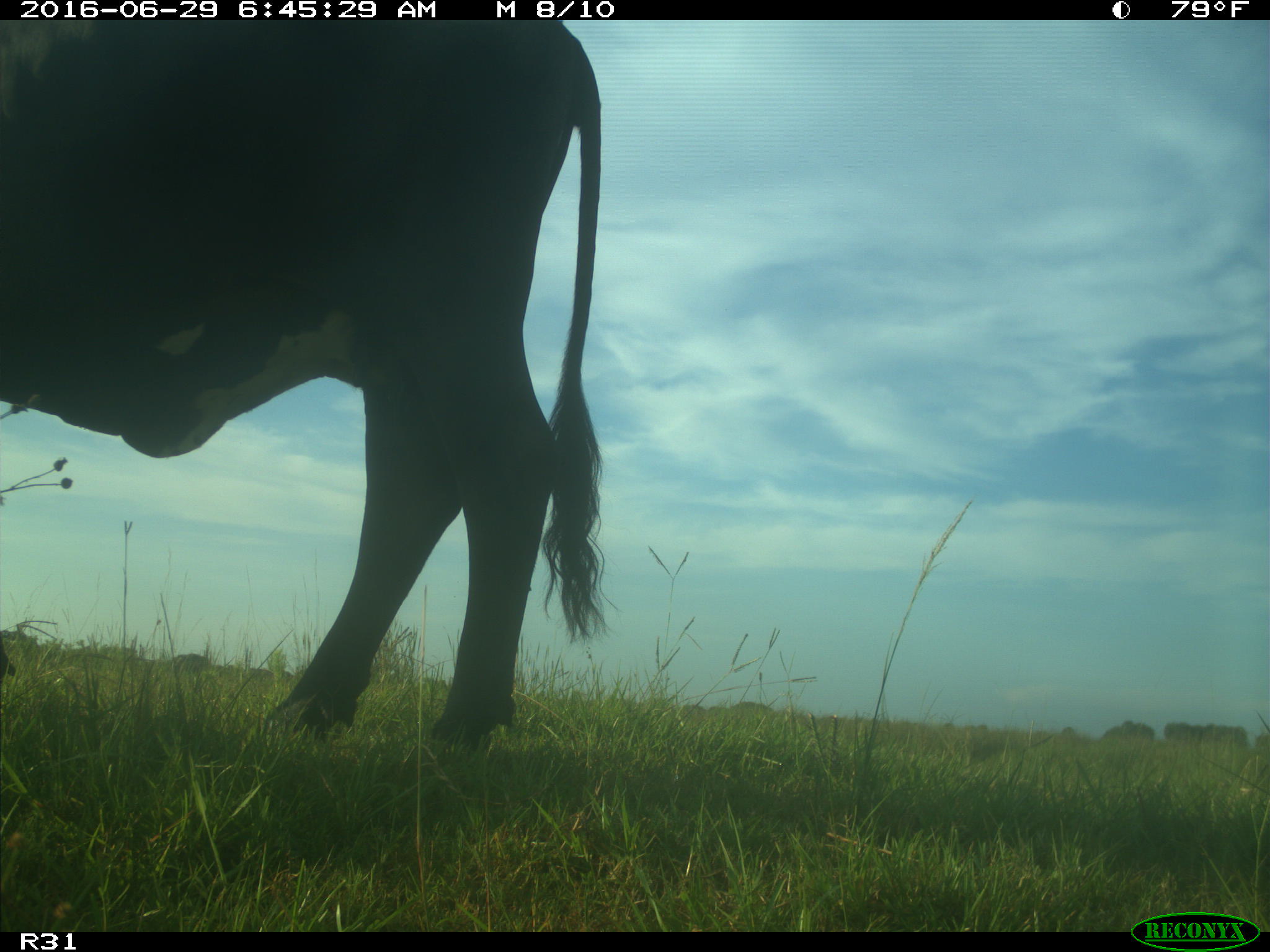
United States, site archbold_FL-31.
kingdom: Animalia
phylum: Chordata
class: Mammalia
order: Artiodactyla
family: Bovidae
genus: Bos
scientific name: Bos taurus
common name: domestic cow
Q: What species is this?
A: Bos taurus (domestic cow).